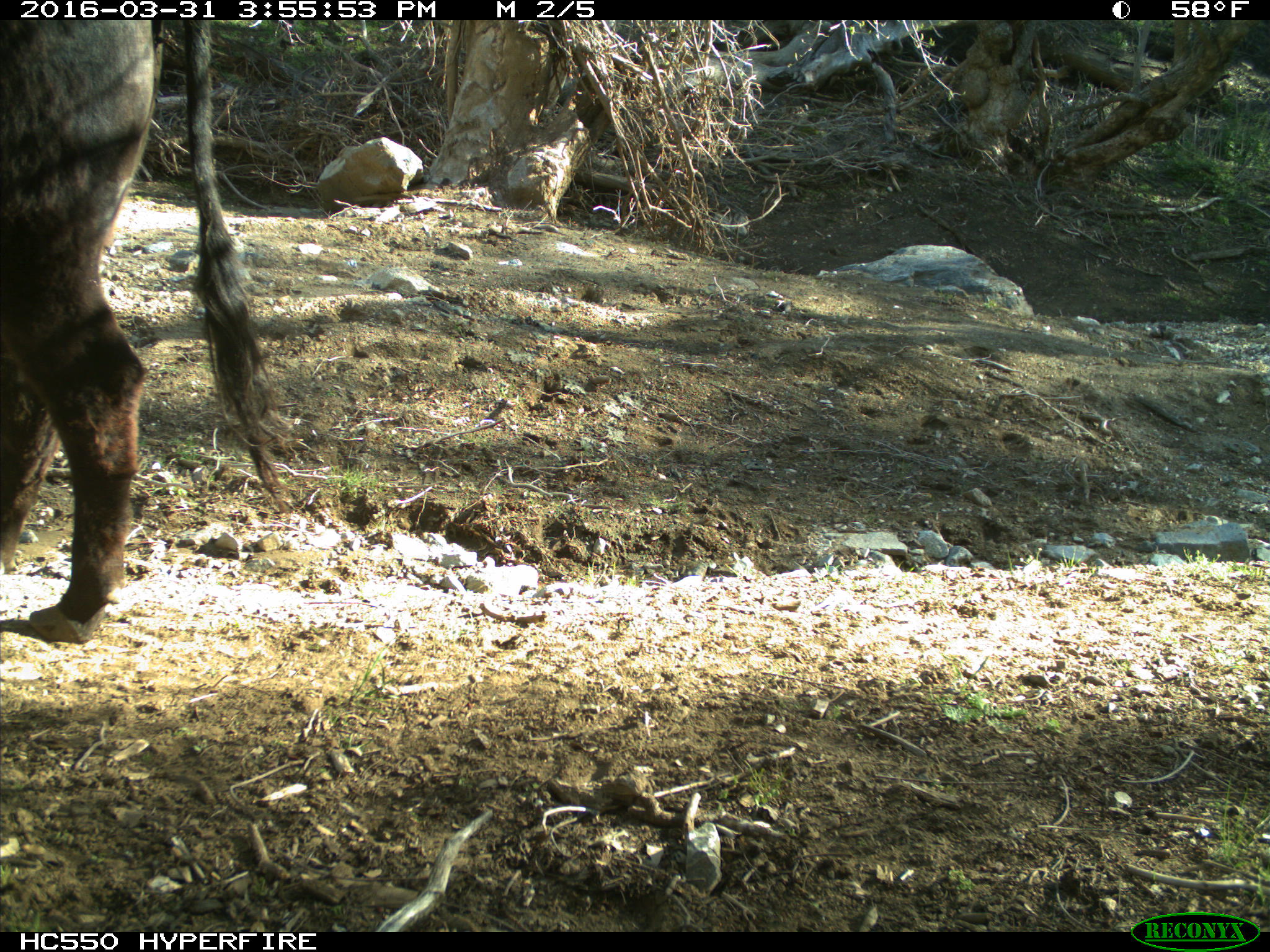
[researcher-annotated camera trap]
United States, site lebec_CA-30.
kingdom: Animalia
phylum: Chordata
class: Mammalia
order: Artiodactyla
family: Bovidae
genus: Bos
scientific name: Bos taurus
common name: domestic cow